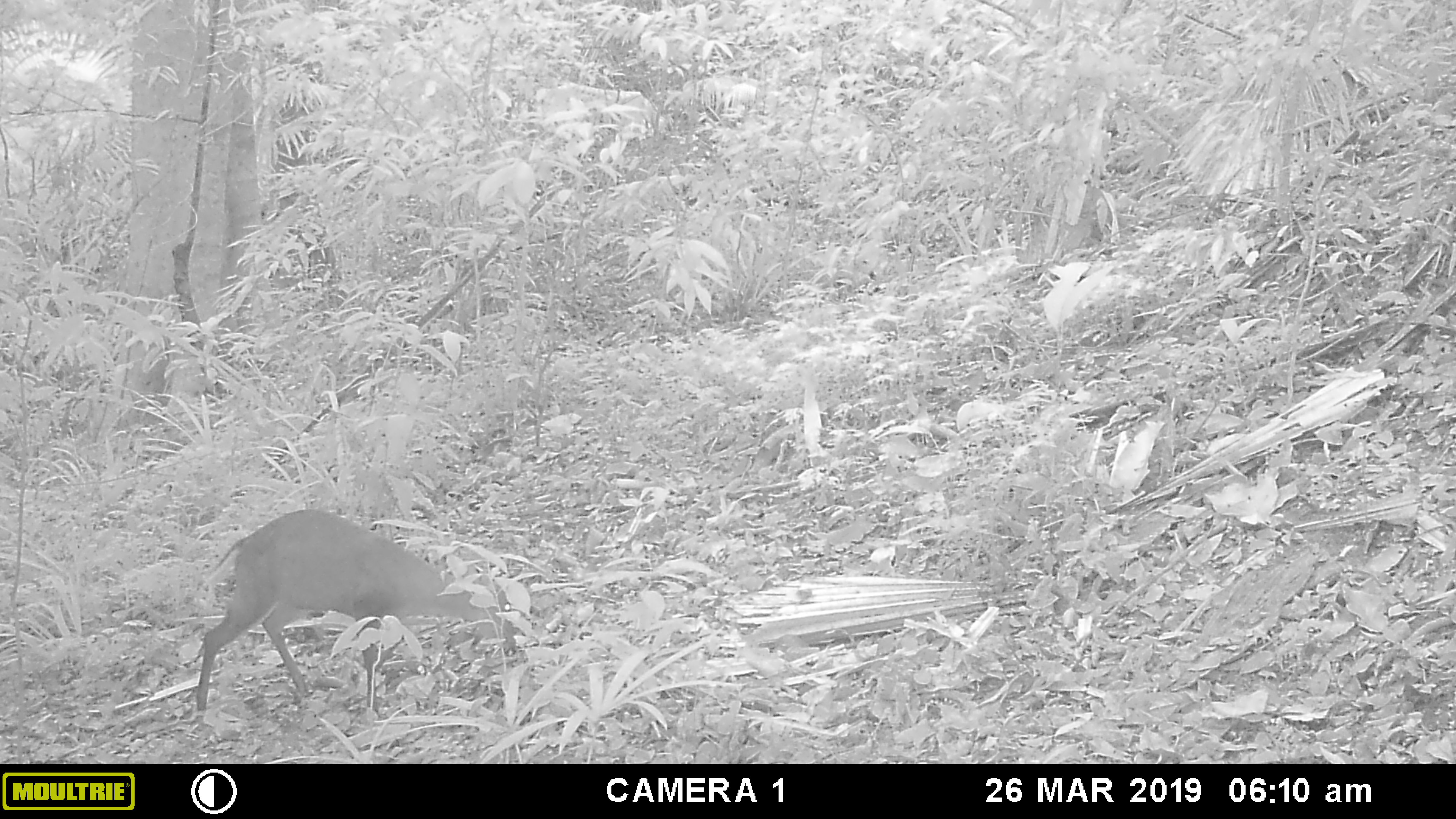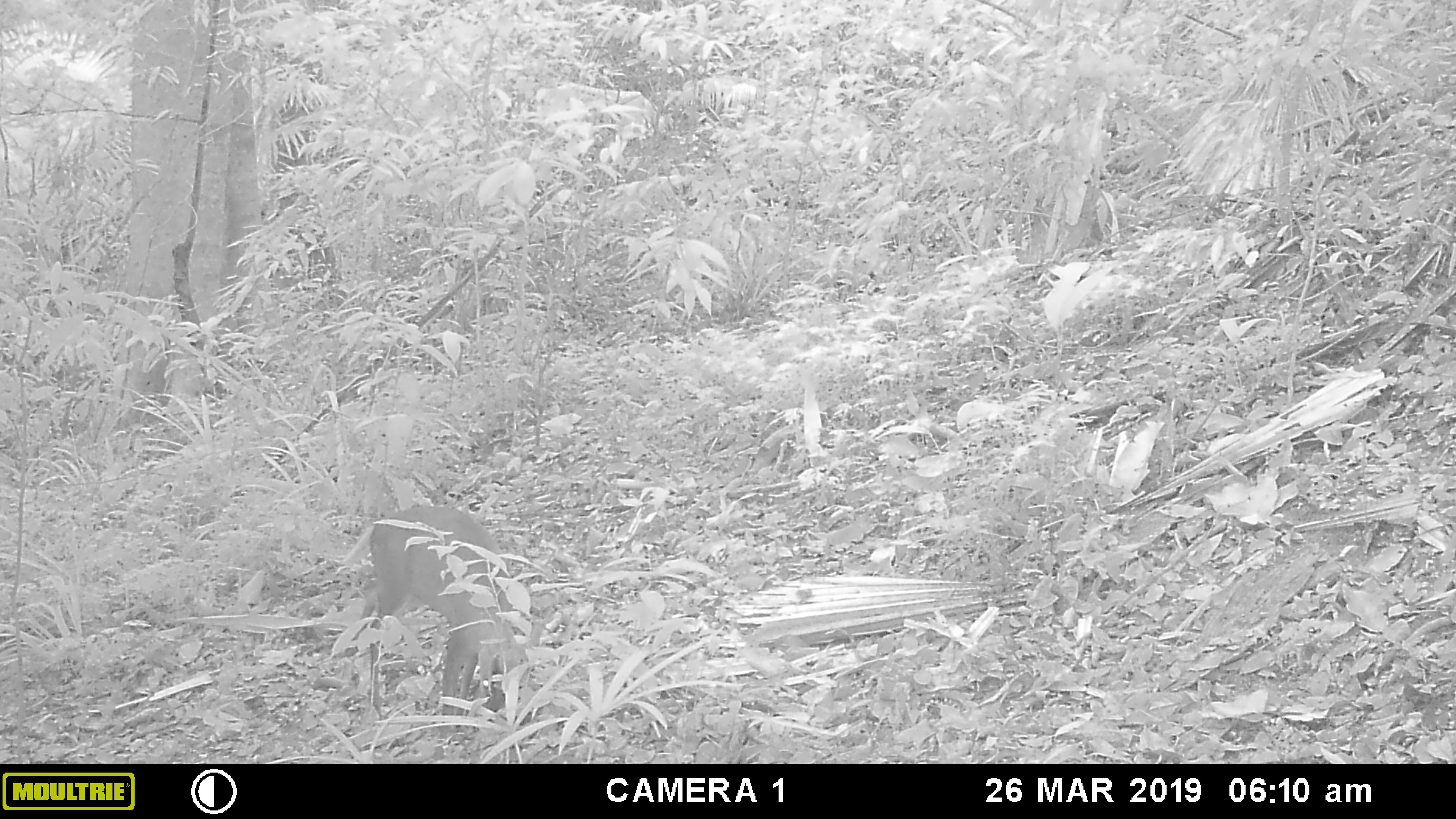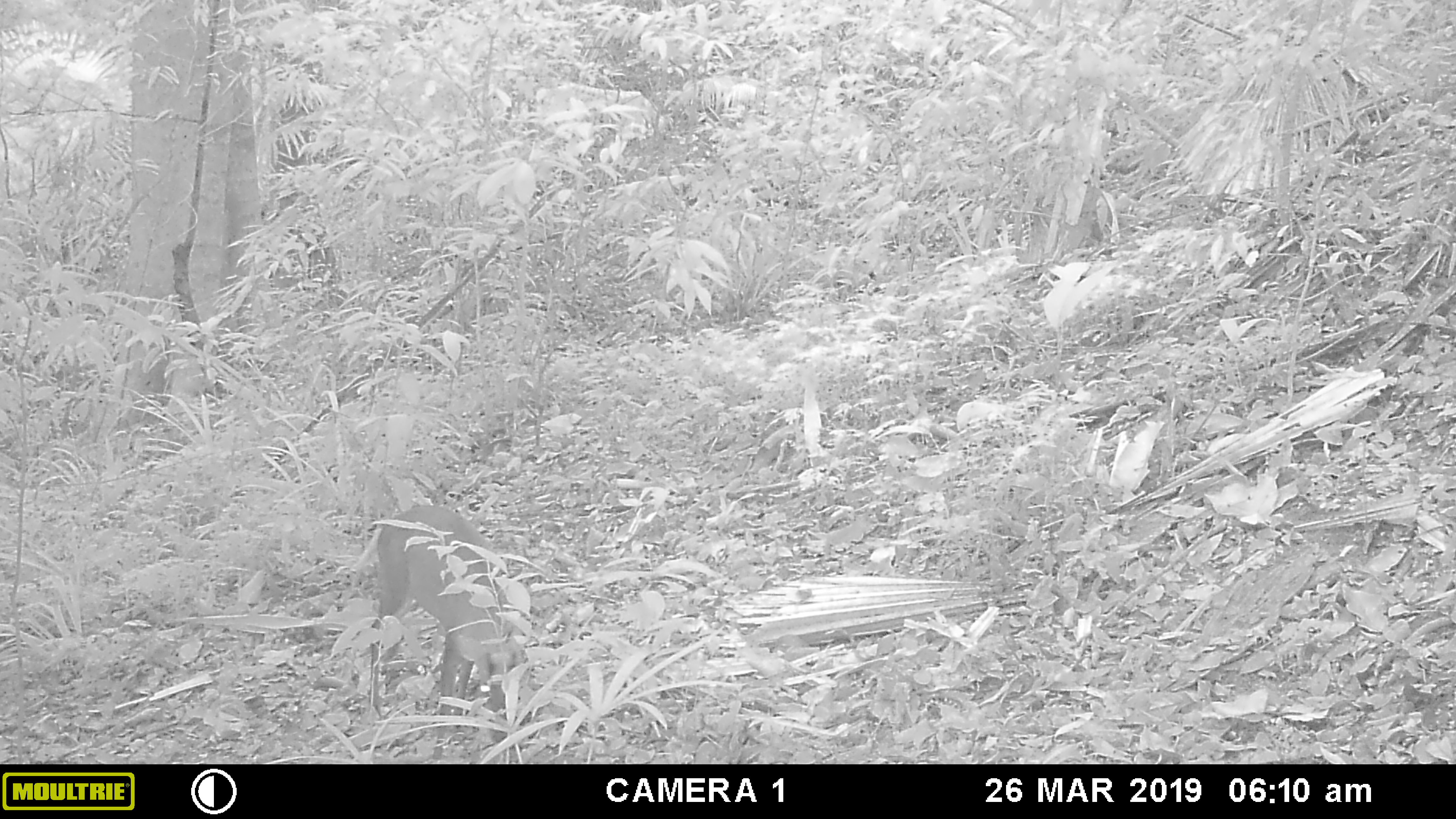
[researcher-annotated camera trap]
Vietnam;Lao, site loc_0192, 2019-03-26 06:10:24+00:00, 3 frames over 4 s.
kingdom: Animalia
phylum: Chordata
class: Mammalia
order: Artiodactyla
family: Cervidae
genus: Muntiacus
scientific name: Muntiacus vuquangensis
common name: large-antlered muntjac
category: large antlered muntjac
Large antlered muntjac (large-antlered muntjac) (Muntiacus vuquangensis). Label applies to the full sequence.